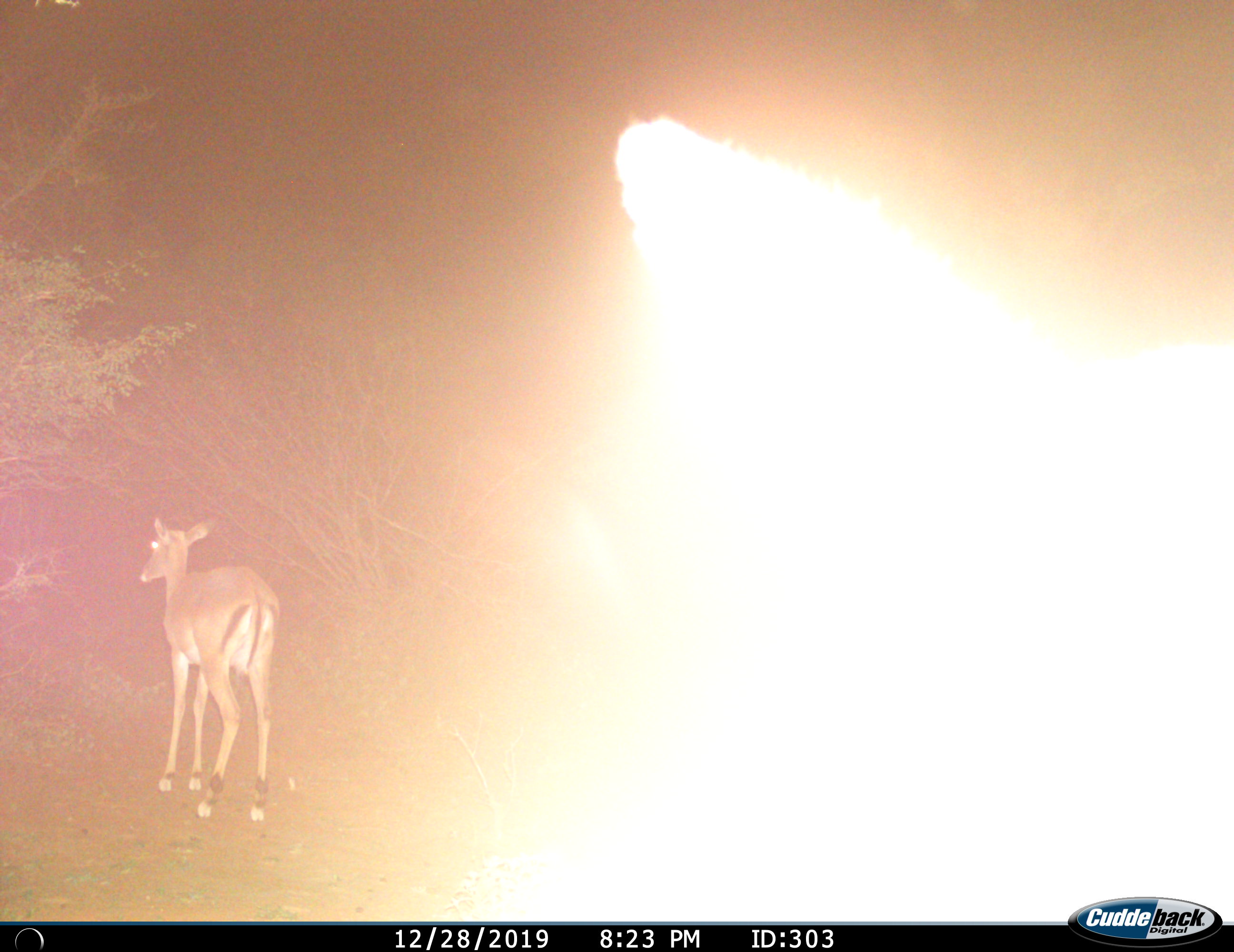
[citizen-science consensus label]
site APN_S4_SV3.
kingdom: Animalia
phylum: Chordata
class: Mammalia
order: Artiodactyla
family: Bovidae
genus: Aepyceros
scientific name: Aepyceros melampus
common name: impala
Impala (Aepyceros melampus), count 2. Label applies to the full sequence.